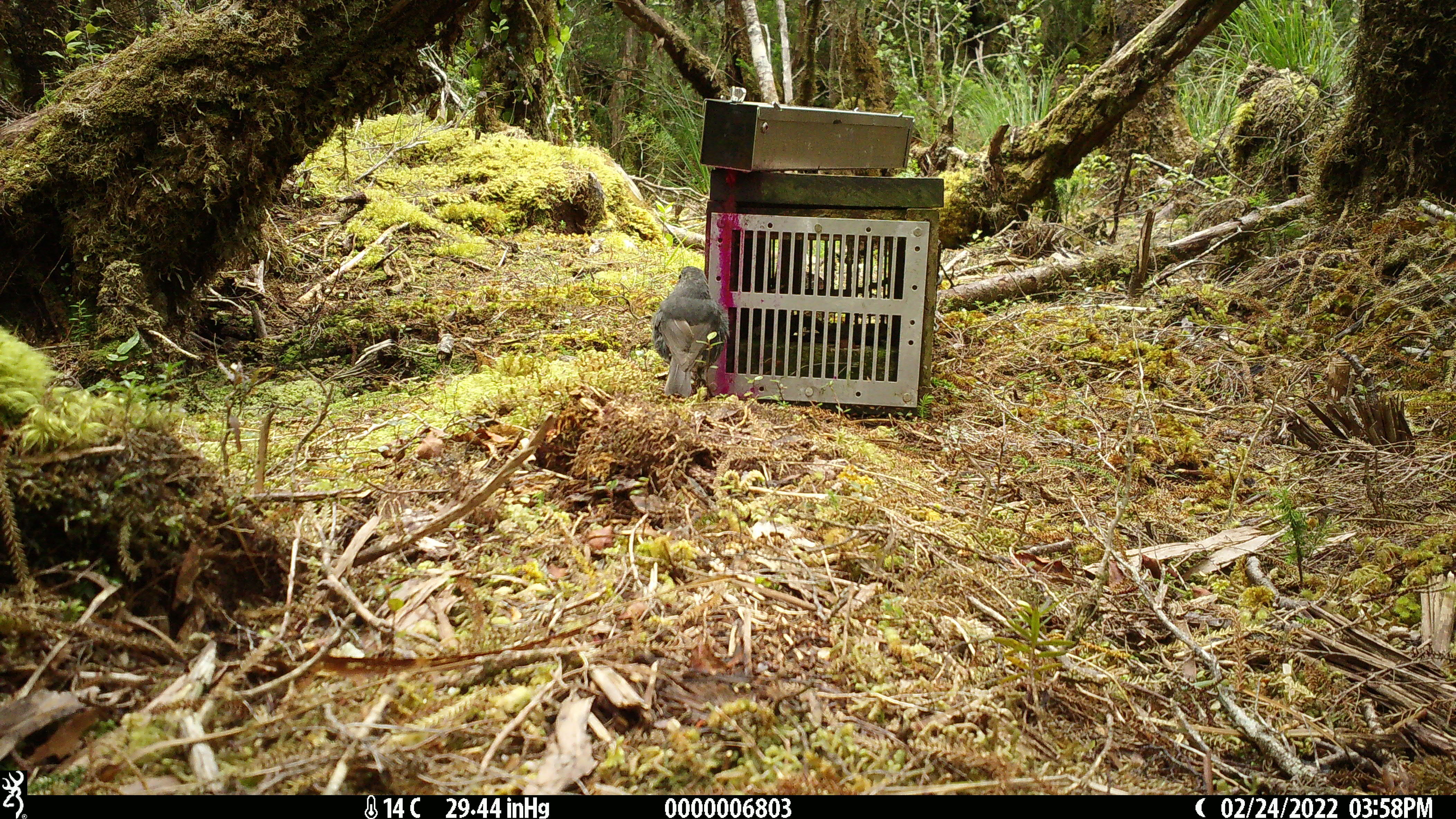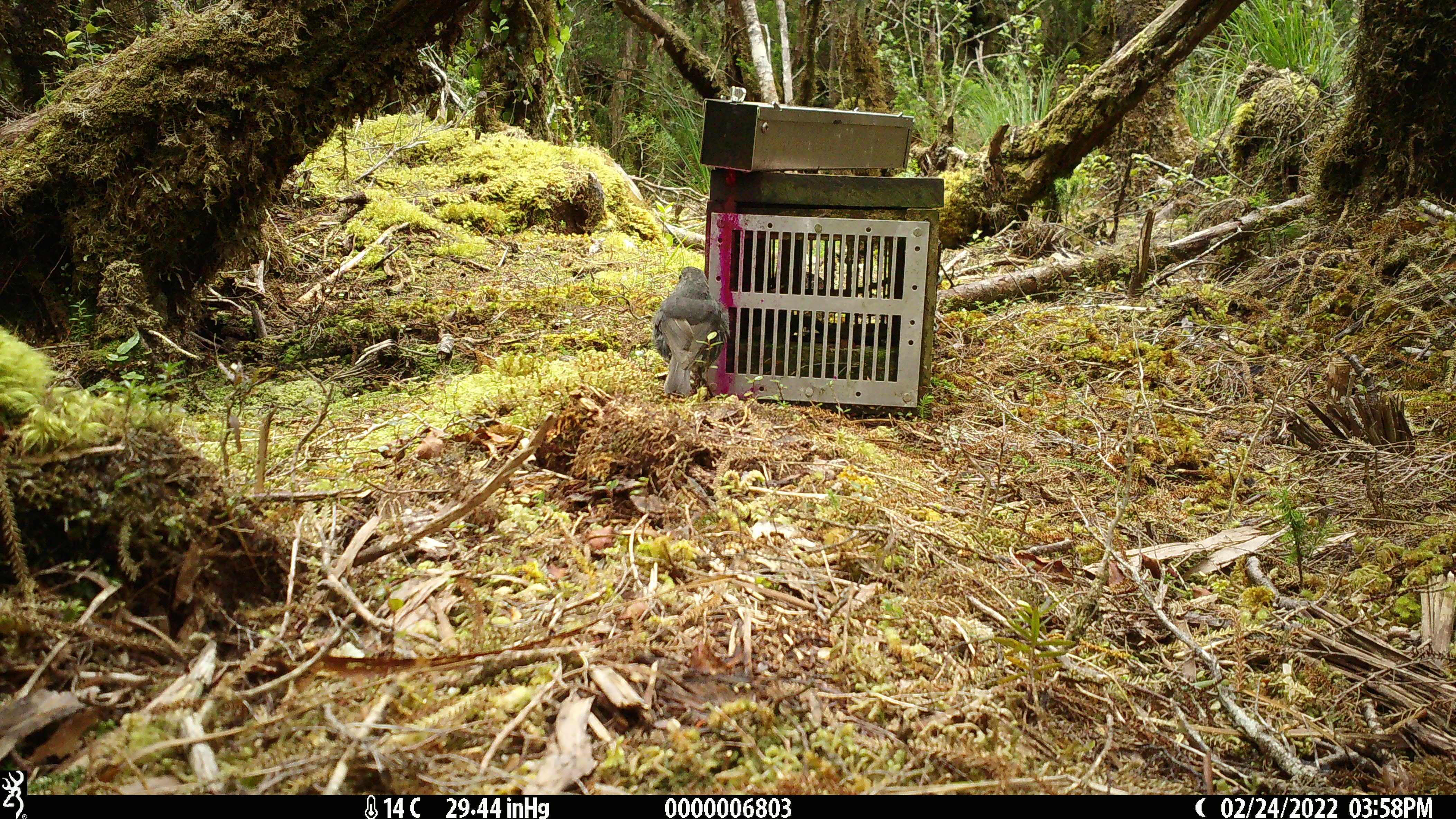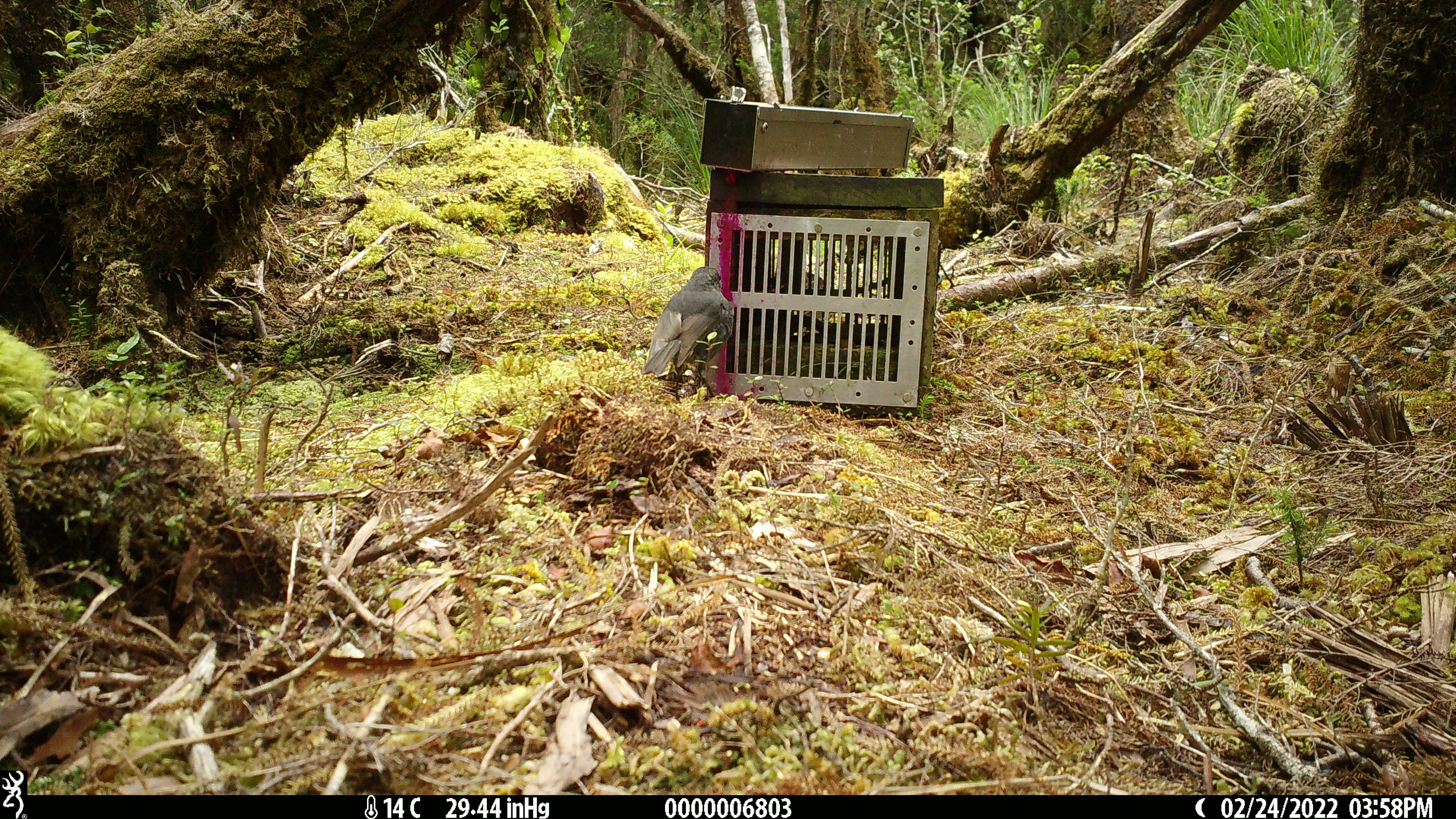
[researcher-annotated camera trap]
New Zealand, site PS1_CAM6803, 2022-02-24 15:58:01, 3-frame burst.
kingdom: Animalia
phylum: Chordata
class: Aves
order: Passeriformes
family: Petroicidae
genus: Petroica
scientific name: Petroica australis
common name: new zealand robin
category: robin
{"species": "robin (new zealand robin) (Petroica australis)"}